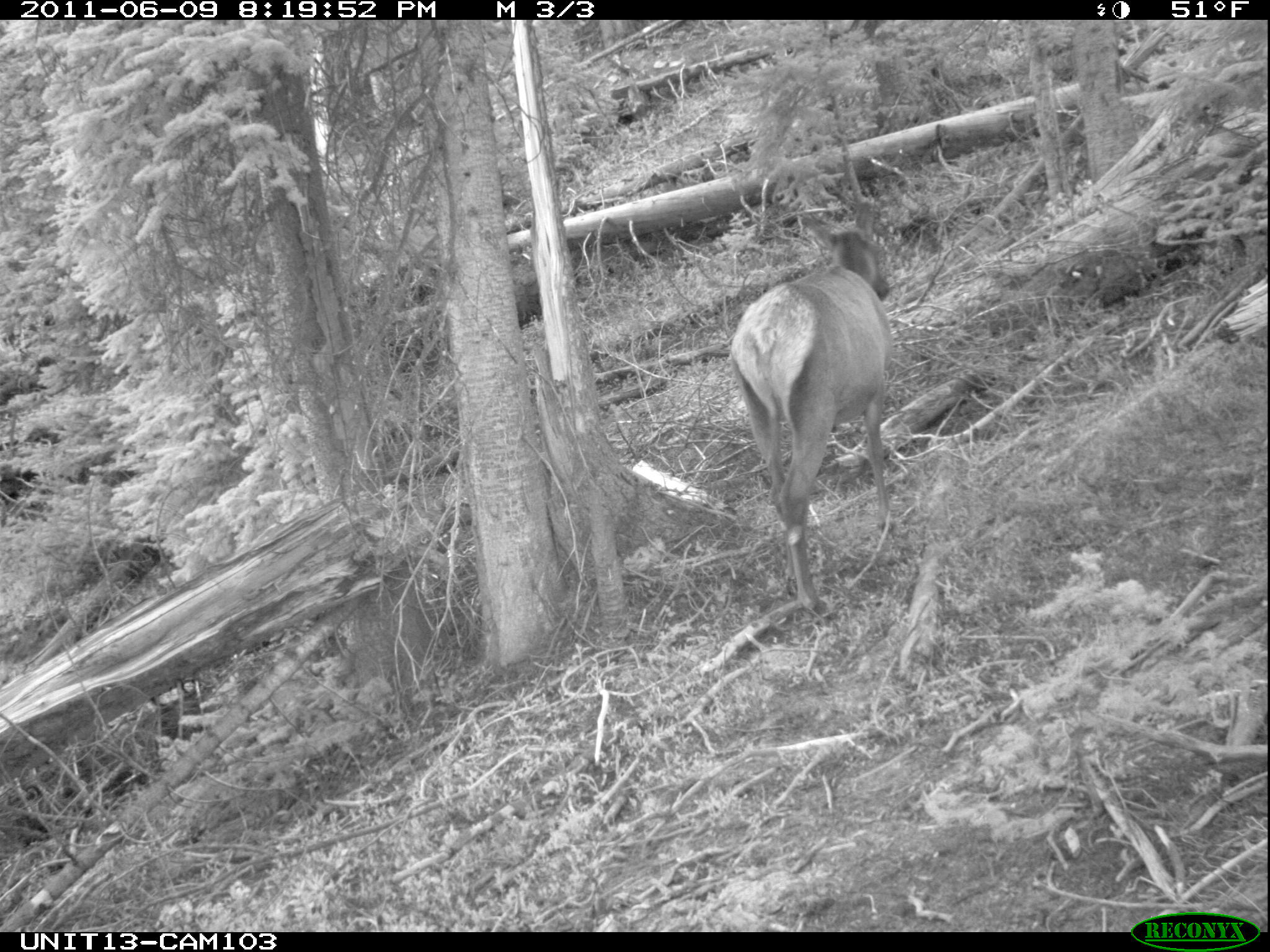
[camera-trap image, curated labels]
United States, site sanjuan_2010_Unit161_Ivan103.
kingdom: Animalia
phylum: Chordata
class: Mammalia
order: Artiodactyla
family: Cervidae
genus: Cervus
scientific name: Cervus elaphus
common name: red deer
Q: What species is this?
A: Cervus elaphus (red deer).